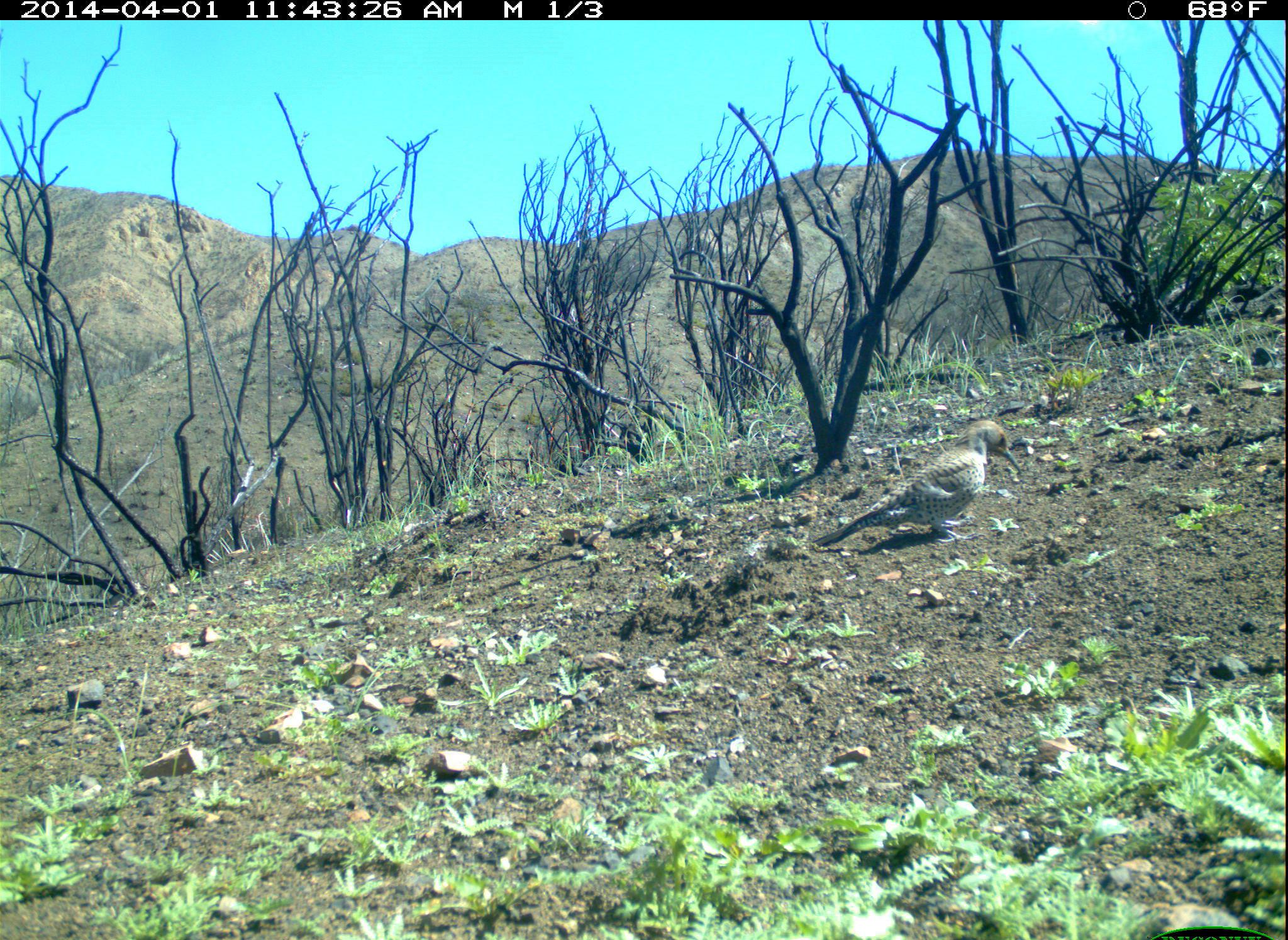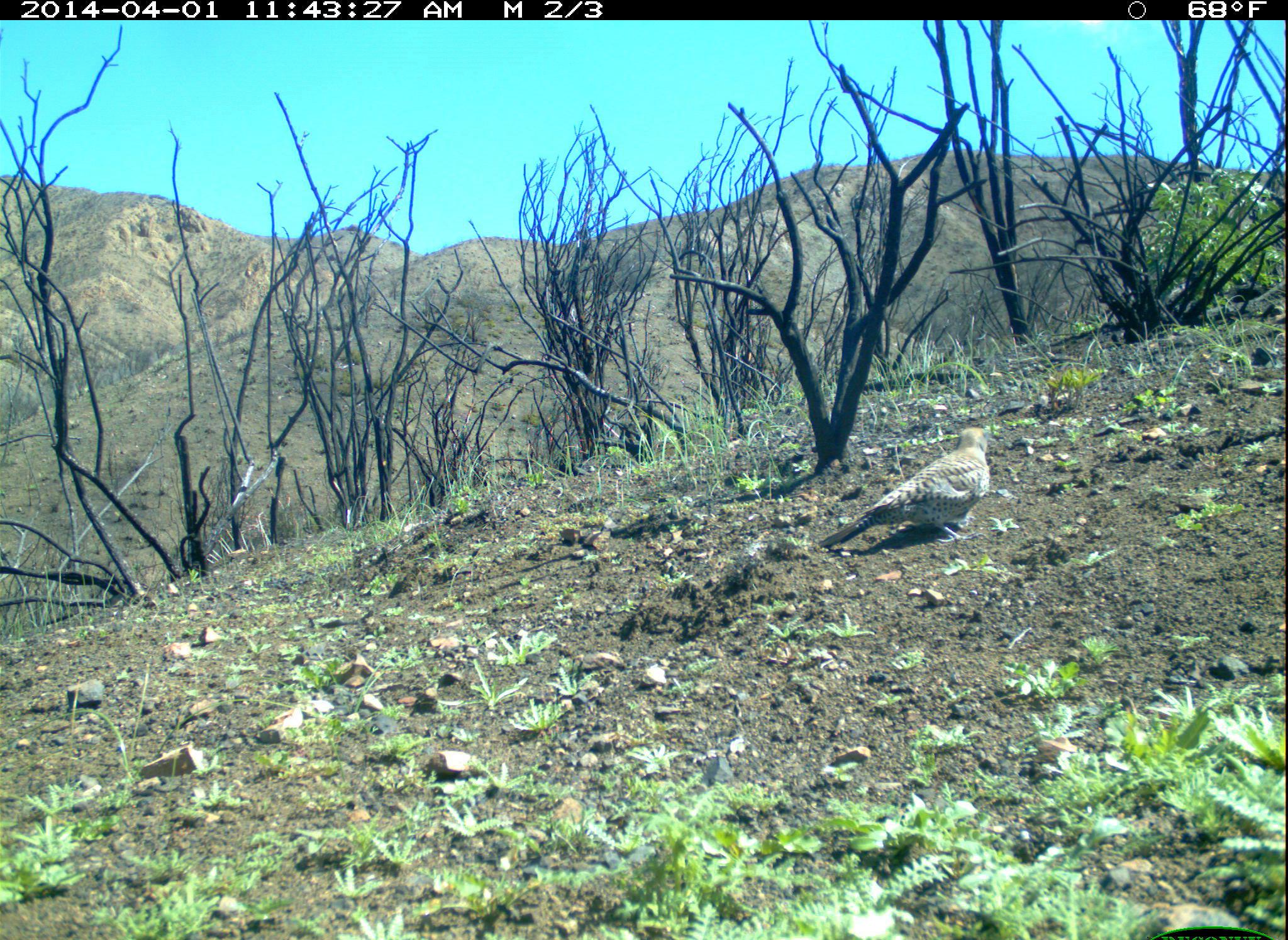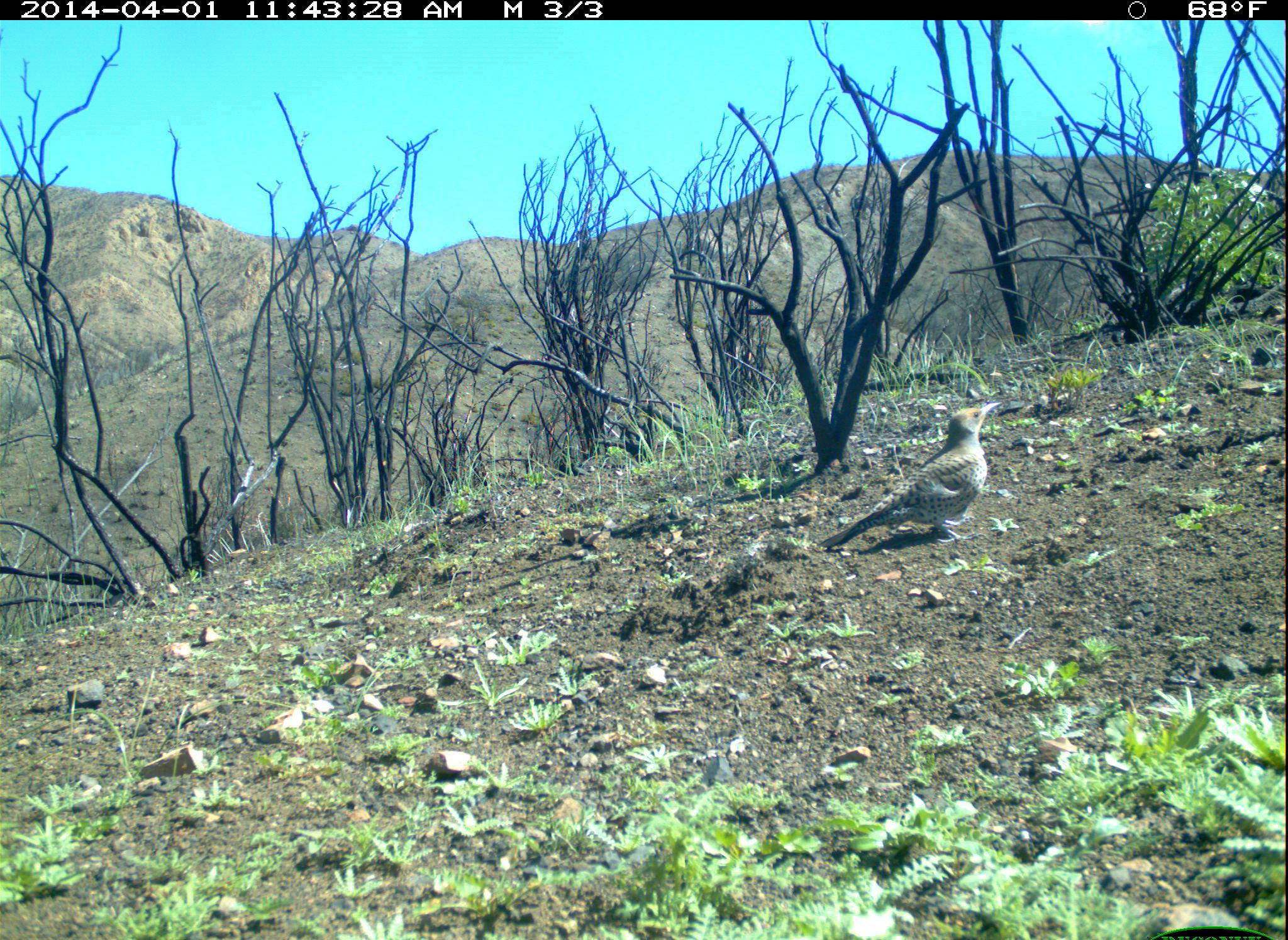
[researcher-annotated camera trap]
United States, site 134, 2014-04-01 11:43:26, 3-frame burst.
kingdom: Animalia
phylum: Chordata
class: Aves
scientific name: Aves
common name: bird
Bird (Aves).